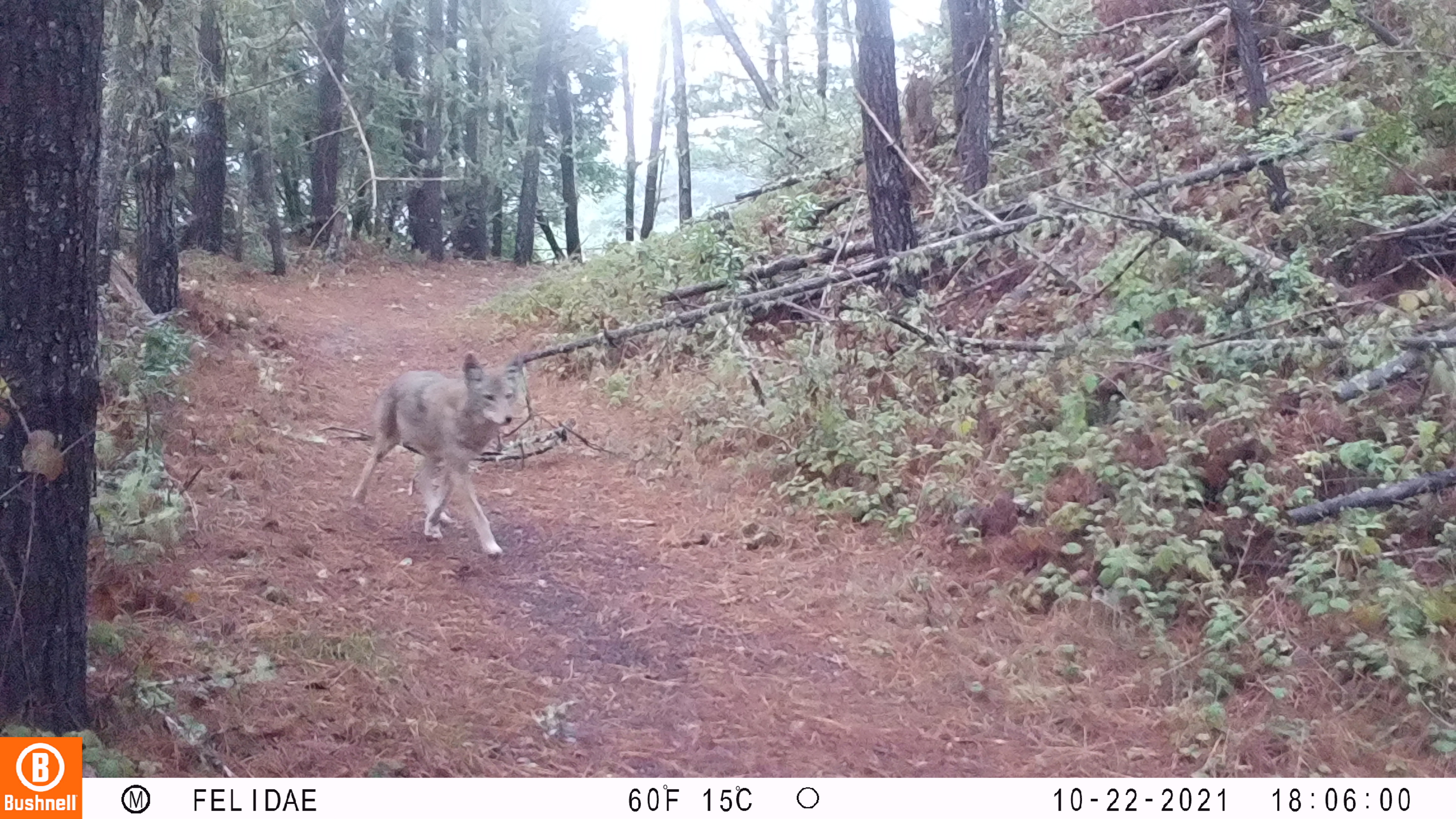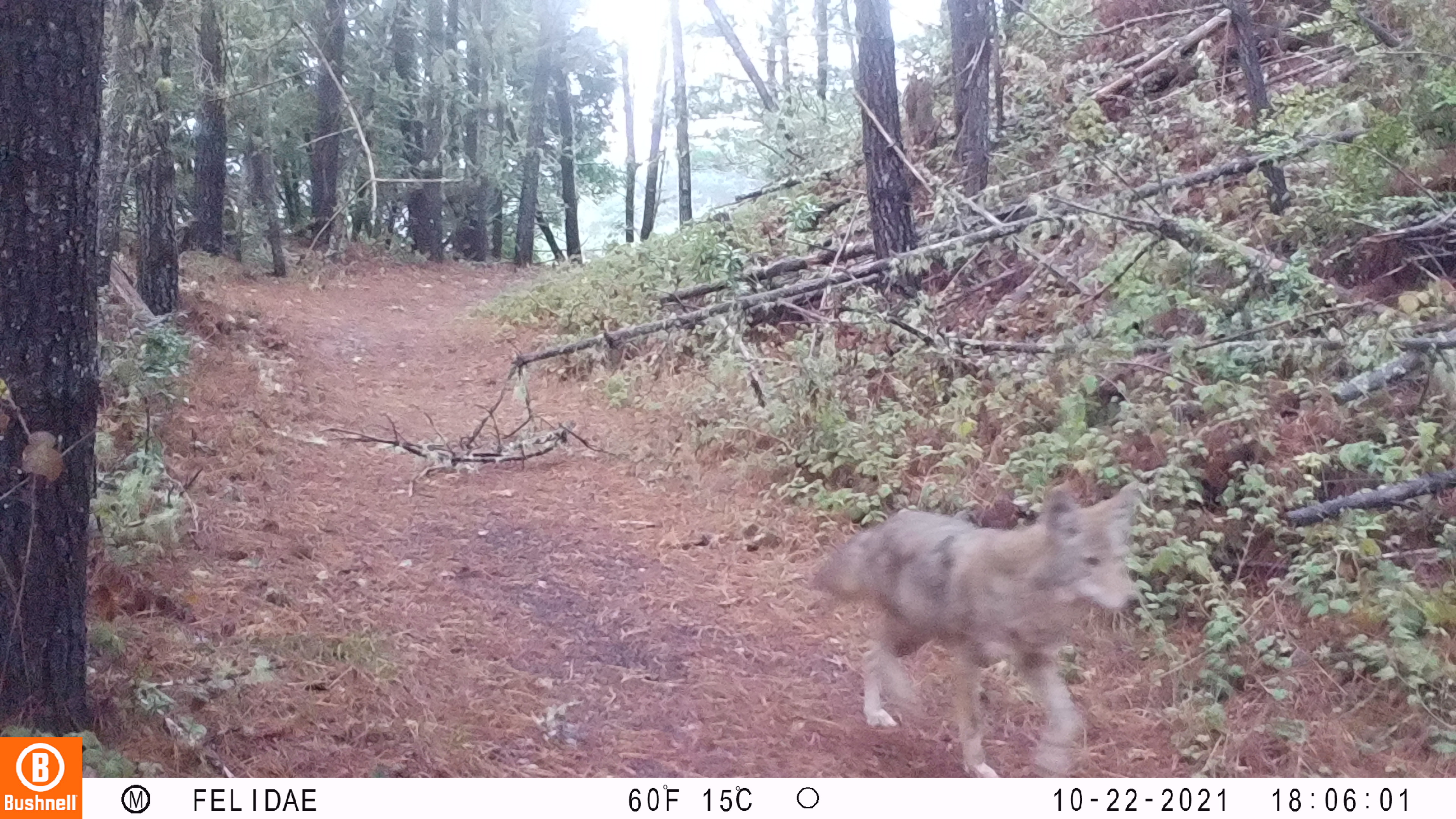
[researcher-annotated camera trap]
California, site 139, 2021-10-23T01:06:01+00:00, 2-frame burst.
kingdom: Animalia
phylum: Chordata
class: Mammalia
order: Carnivora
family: Canidae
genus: Canis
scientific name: Canis latrans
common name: coyote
Coyote (Canis latrans).